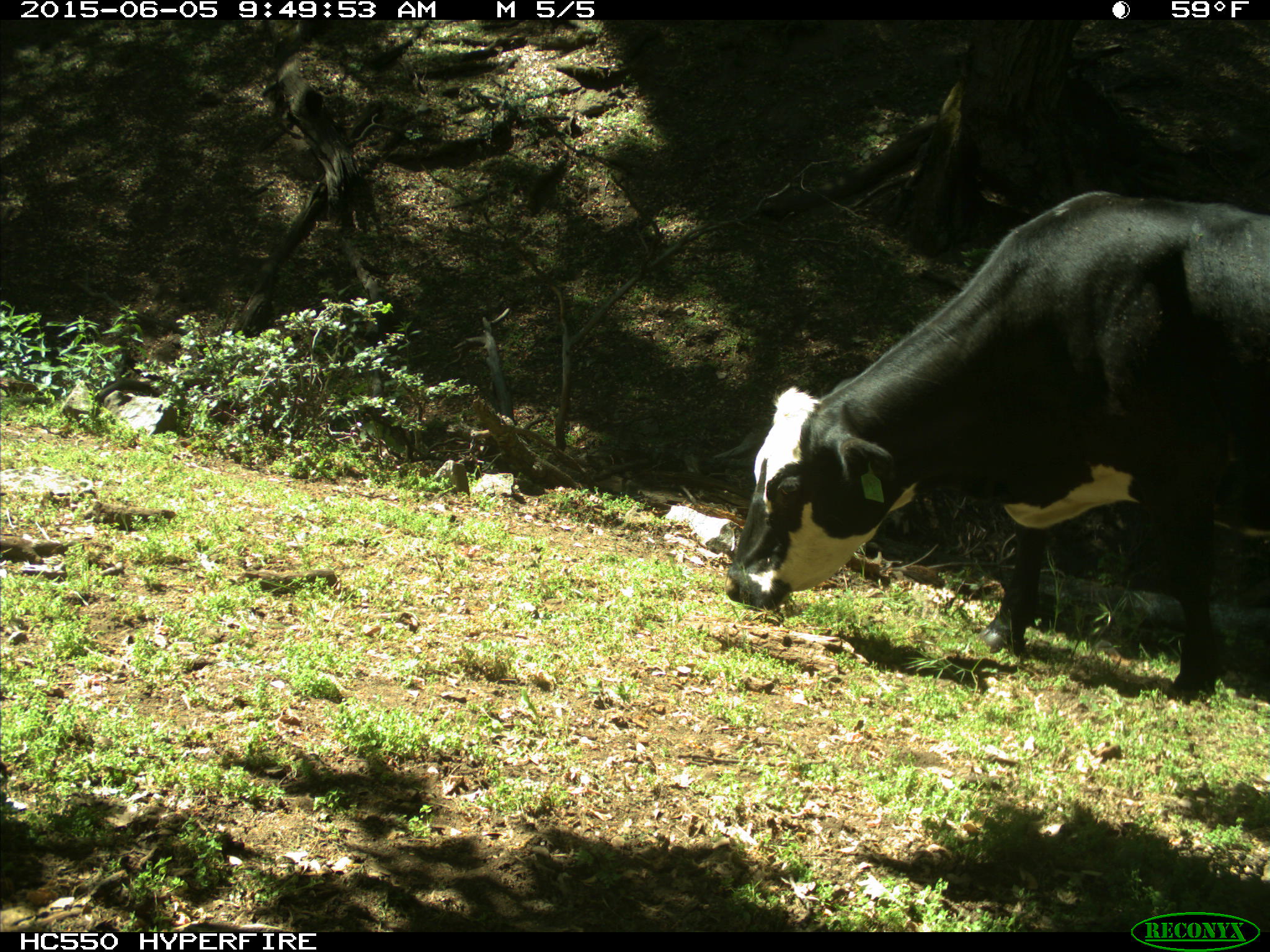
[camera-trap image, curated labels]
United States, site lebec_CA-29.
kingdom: Animalia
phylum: Chordata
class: Mammalia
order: Artiodactyla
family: Bovidae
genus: Bos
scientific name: Bos taurus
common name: domestic cow